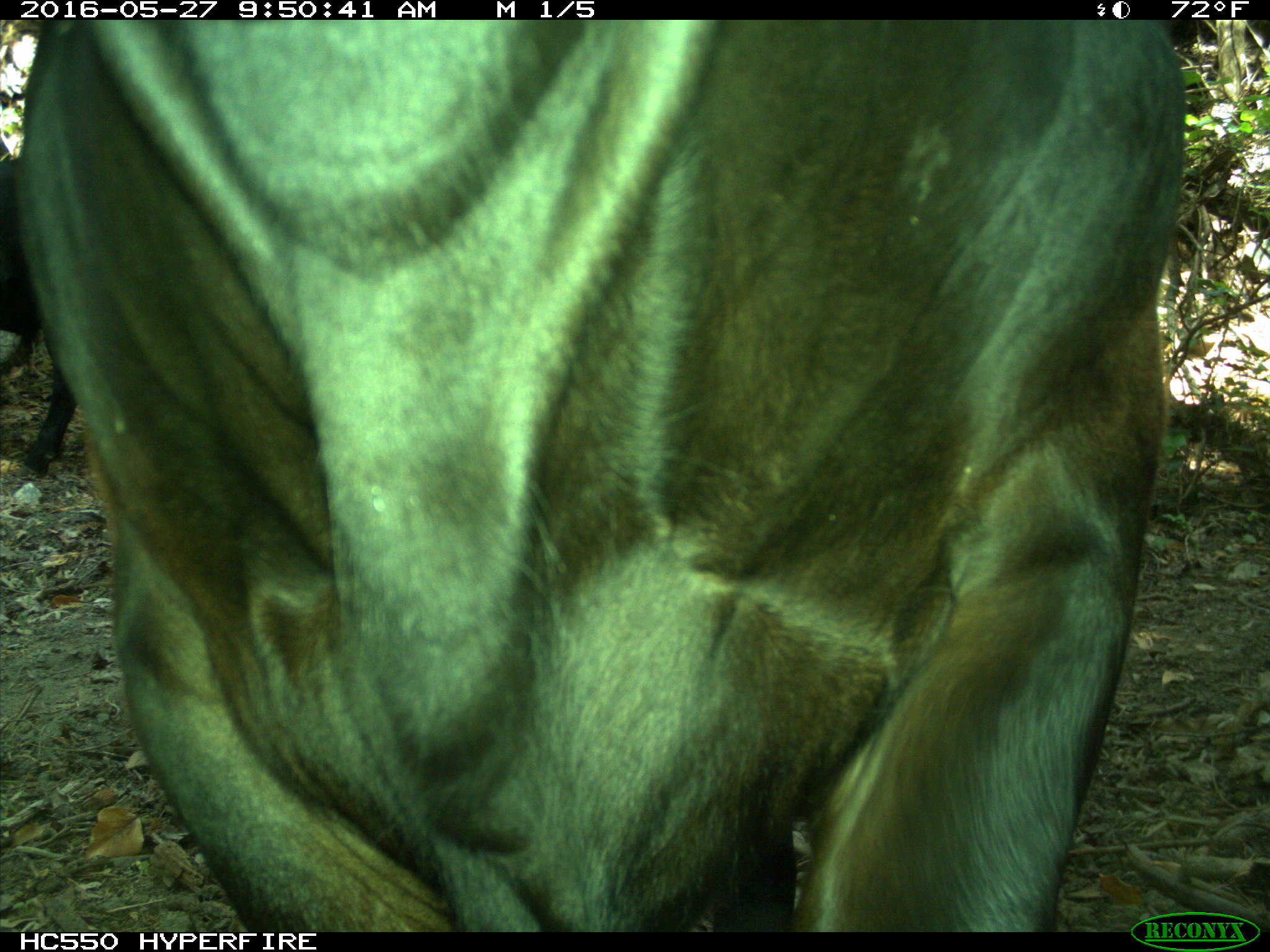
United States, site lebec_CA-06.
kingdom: Animalia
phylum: Chordata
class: Mammalia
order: Artiodactyla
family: Bovidae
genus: Bos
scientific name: Bos taurus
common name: domestic cow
Bos taurus (domestic cow).